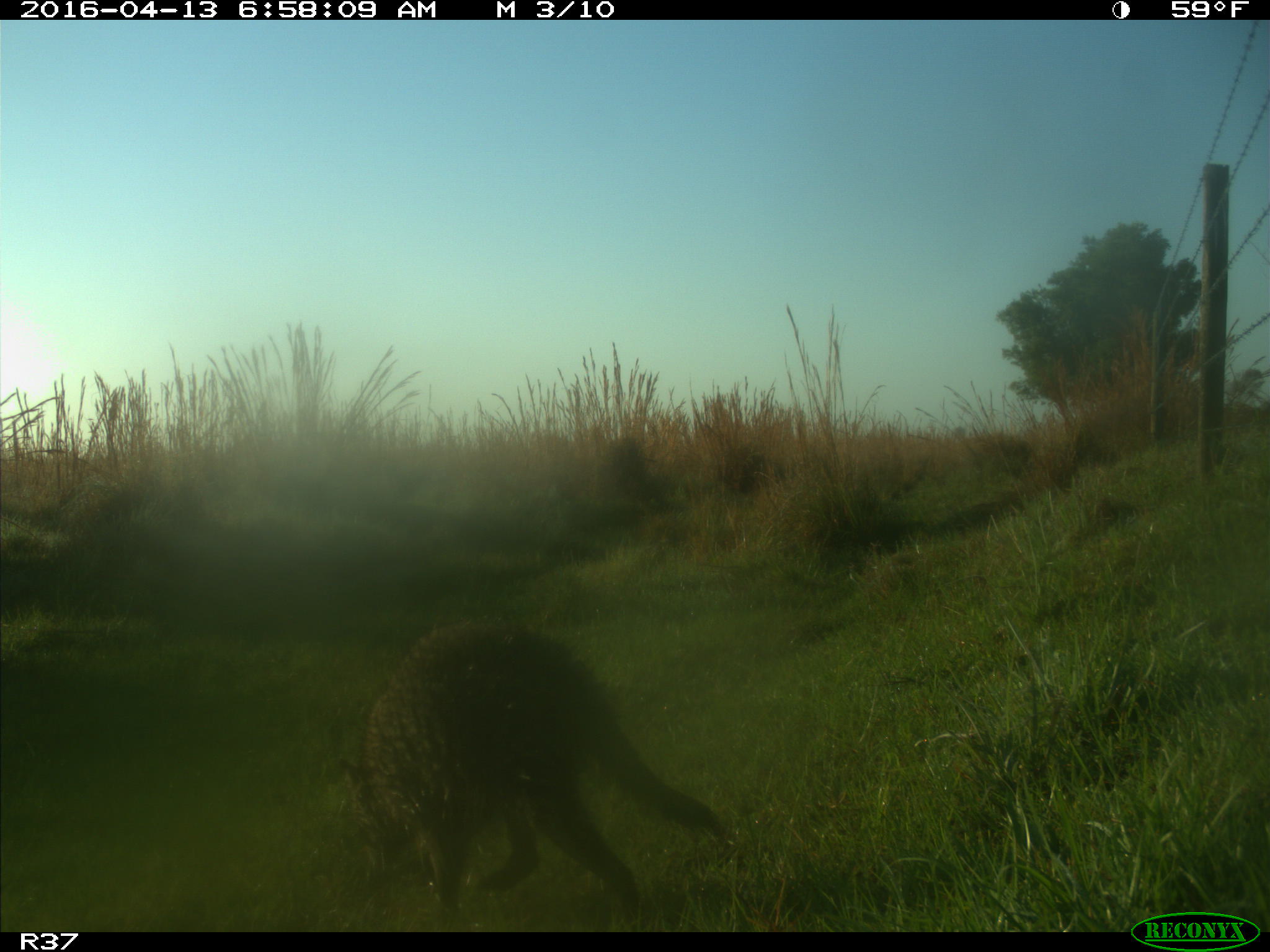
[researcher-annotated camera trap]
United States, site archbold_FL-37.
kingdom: Animalia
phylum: Chordata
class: Mammalia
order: Carnivora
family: Procyonidae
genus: Procyon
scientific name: Procyon lotor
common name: common raccoon